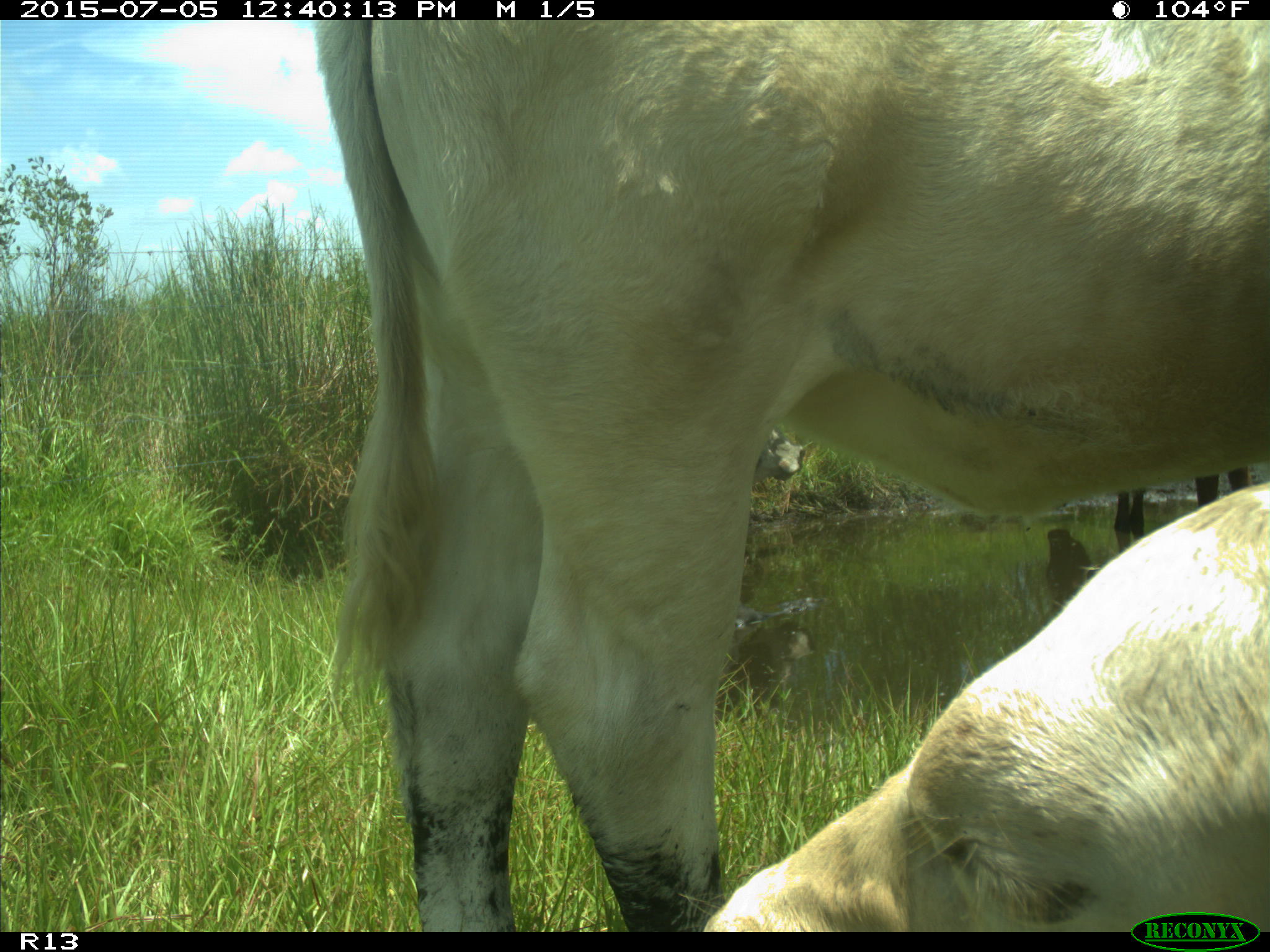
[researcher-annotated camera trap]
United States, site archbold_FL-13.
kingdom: Animalia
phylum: Chordata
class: Mammalia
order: Artiodactyla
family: Bovidae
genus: Bos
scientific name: Bos taurus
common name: domestic cow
Bos taurus (domestic cow).